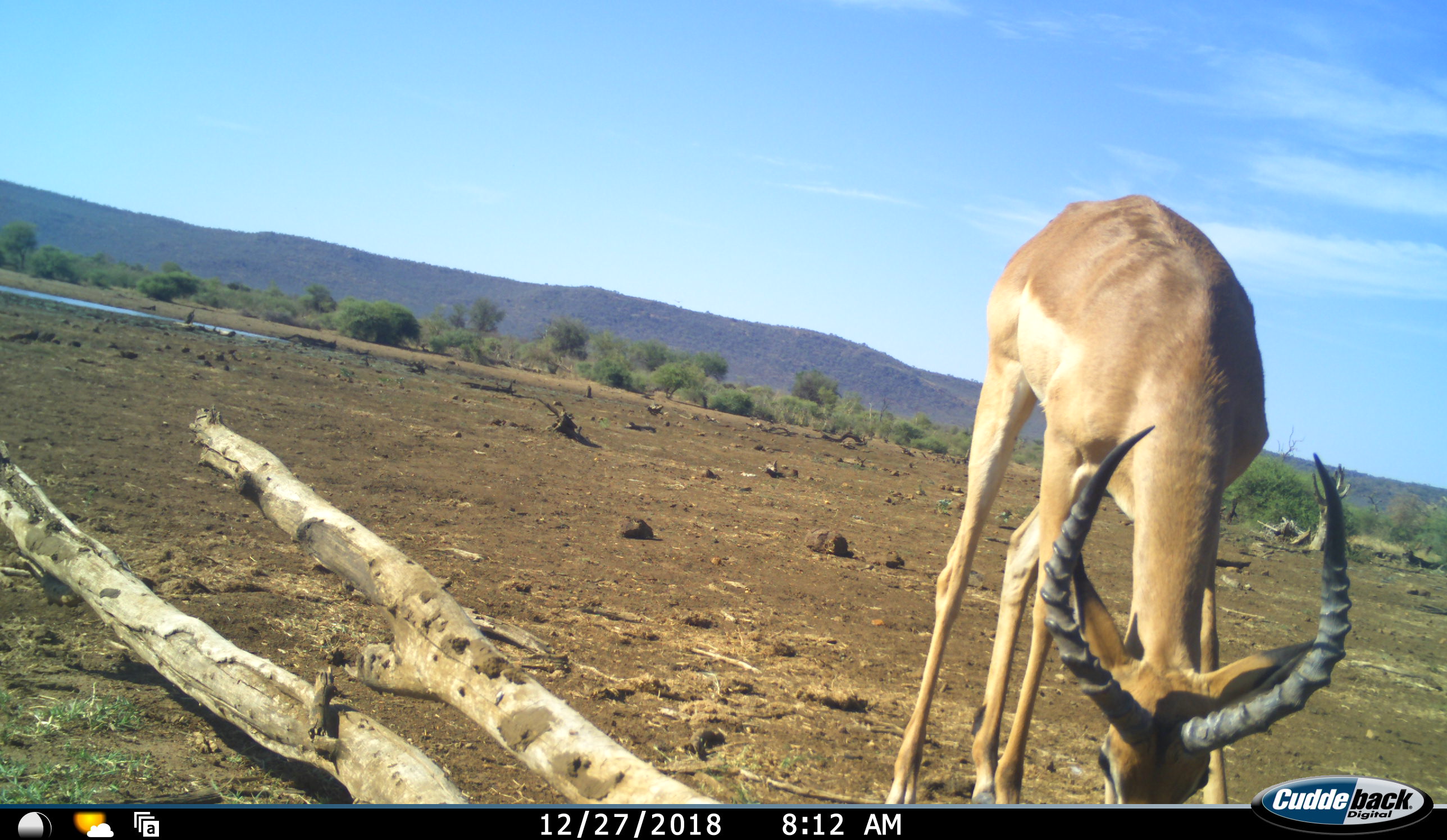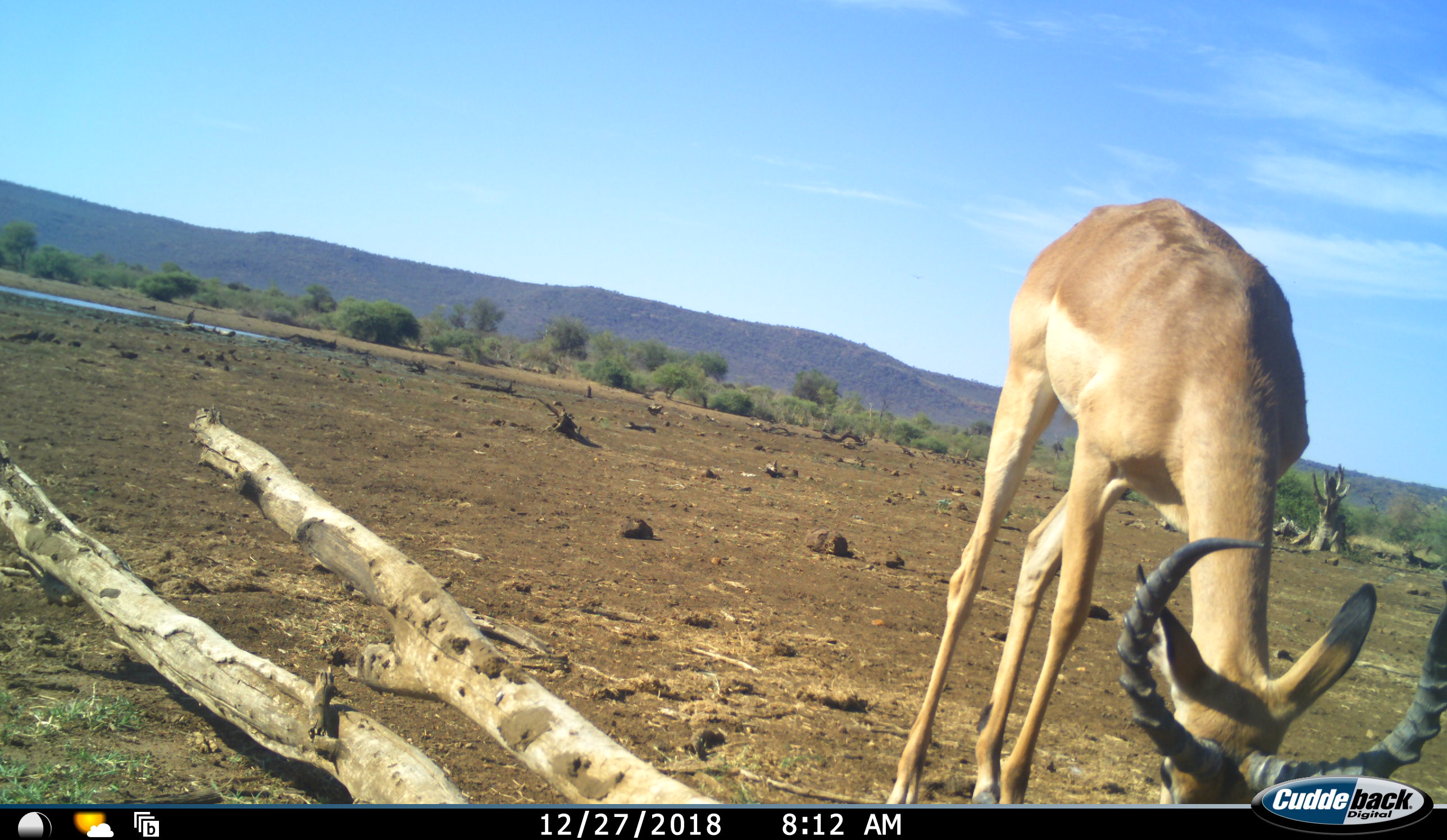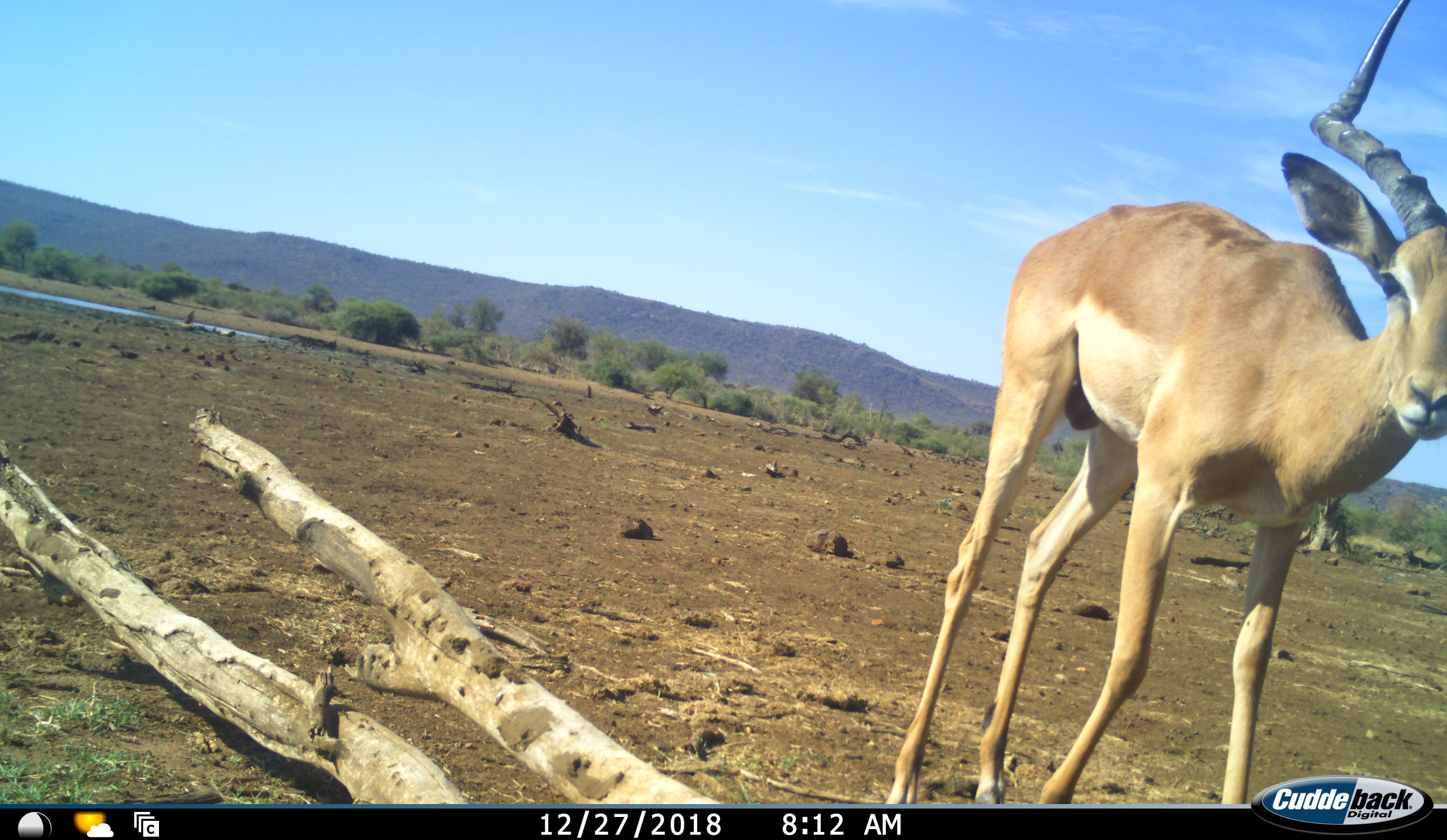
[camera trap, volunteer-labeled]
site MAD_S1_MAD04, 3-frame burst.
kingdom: Animalia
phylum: Chordata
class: Mammalia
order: Artiodactyla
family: Bovidae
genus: Aepyceros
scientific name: Aepyceros melampus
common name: impala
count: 1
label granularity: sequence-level